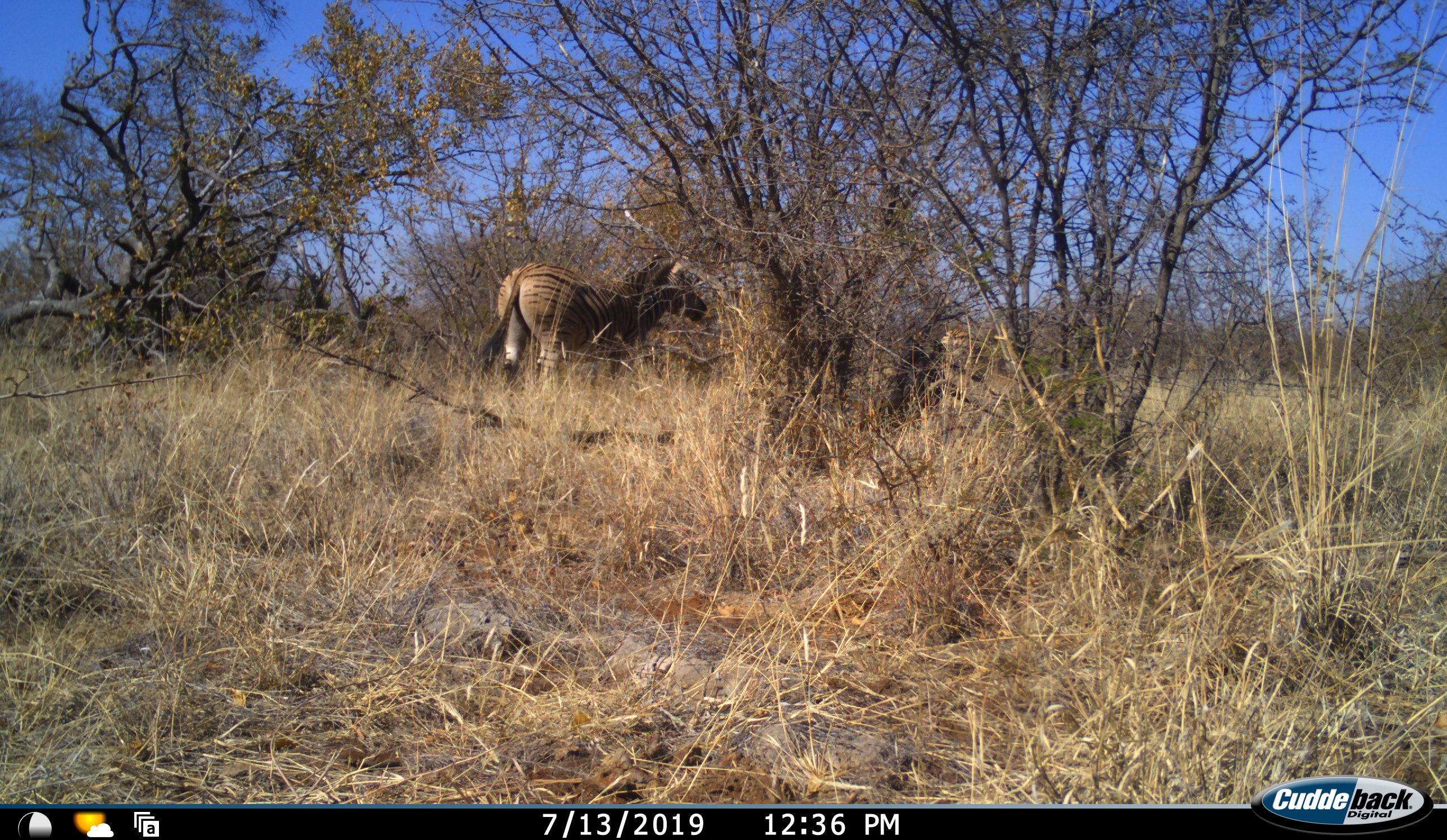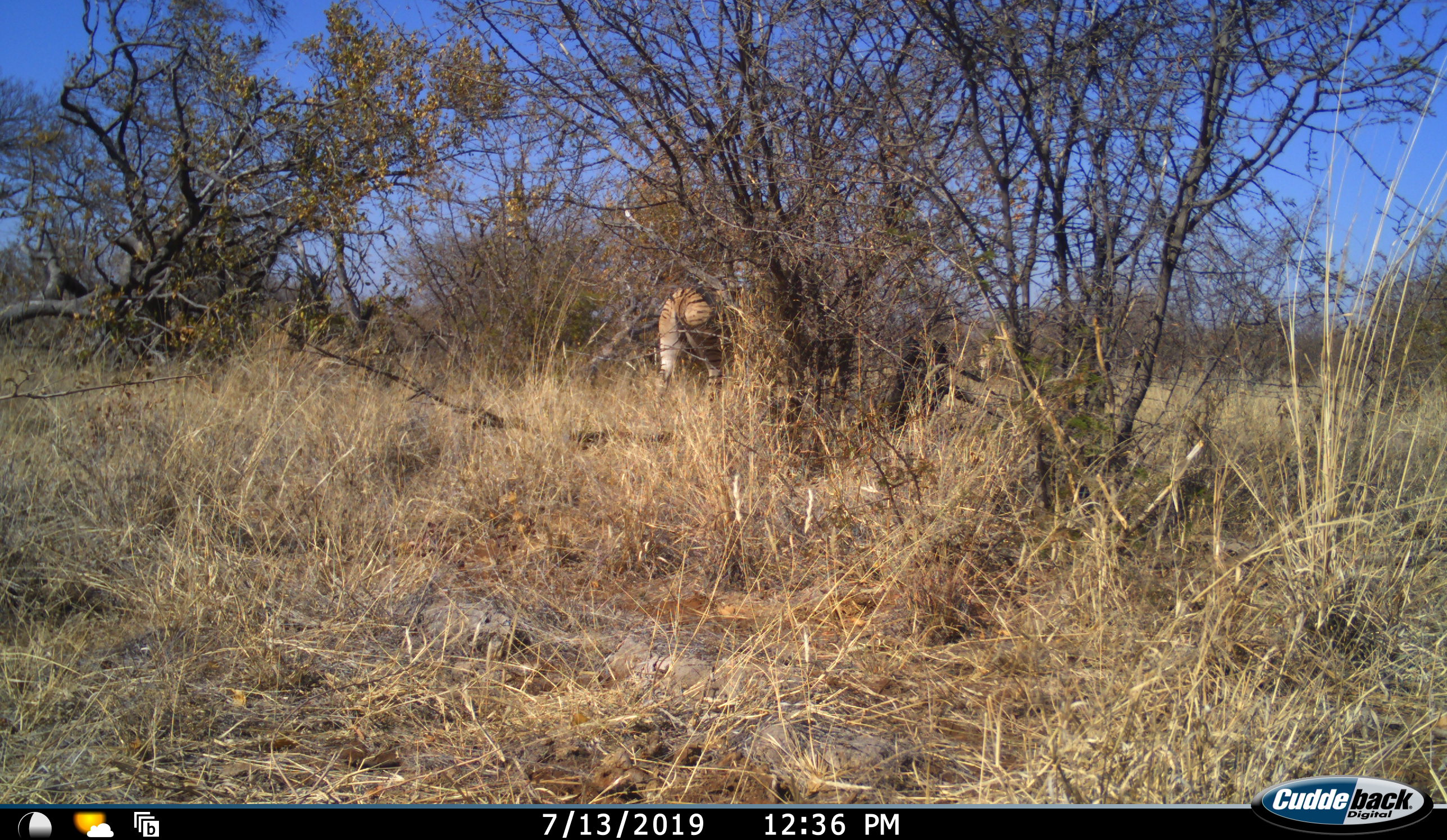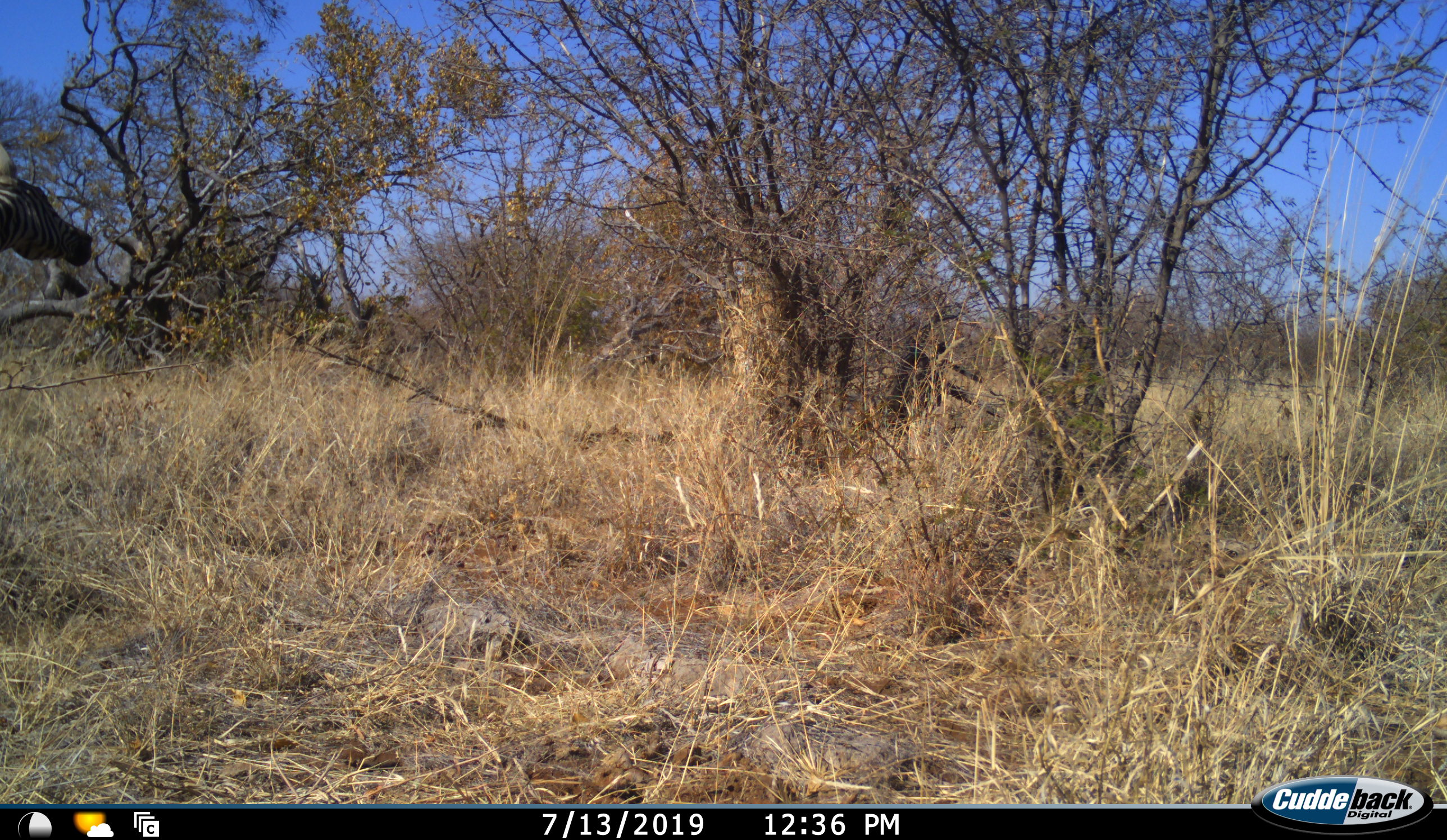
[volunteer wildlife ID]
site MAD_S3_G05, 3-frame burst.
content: unidentified animal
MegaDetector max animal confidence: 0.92